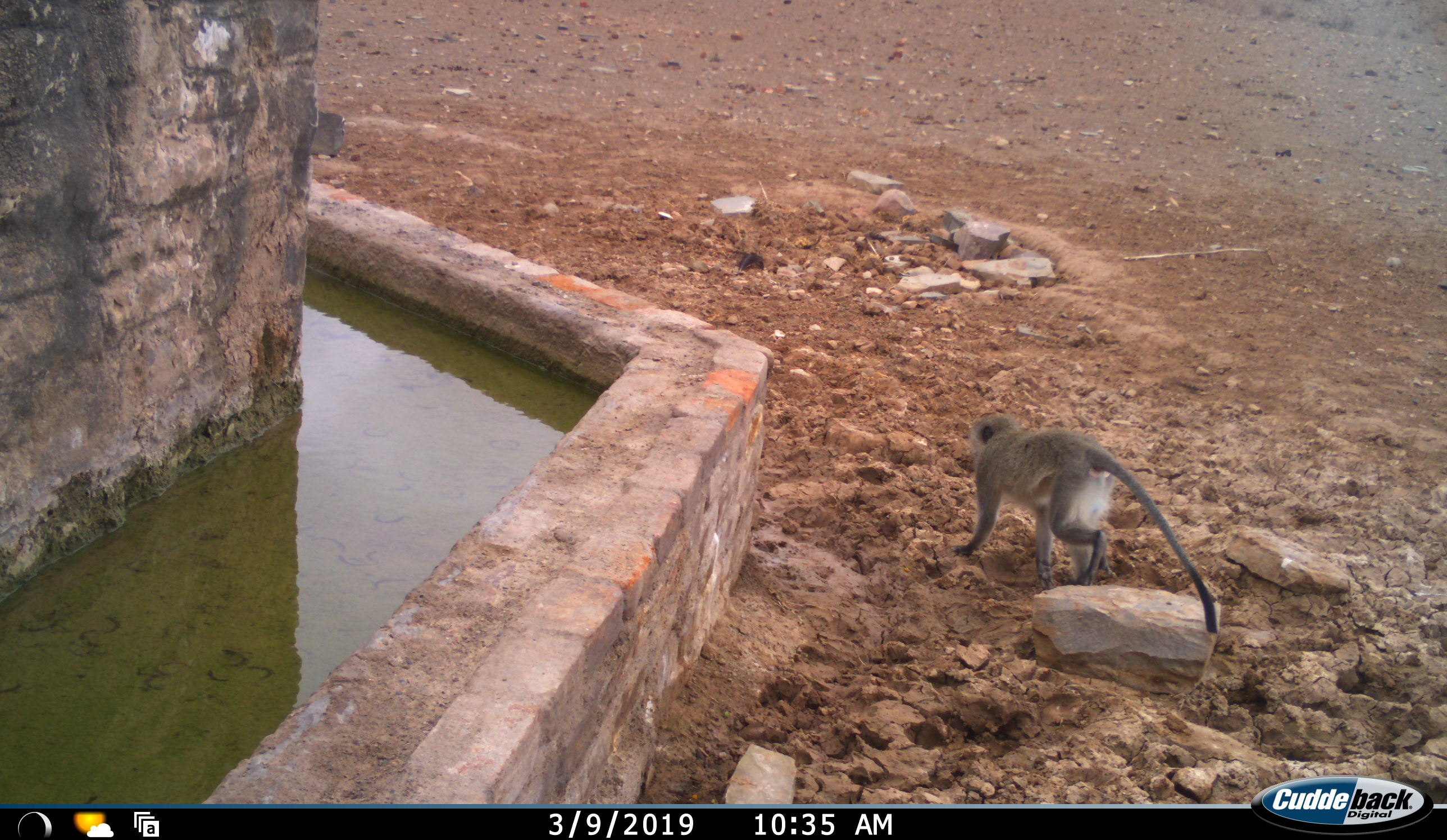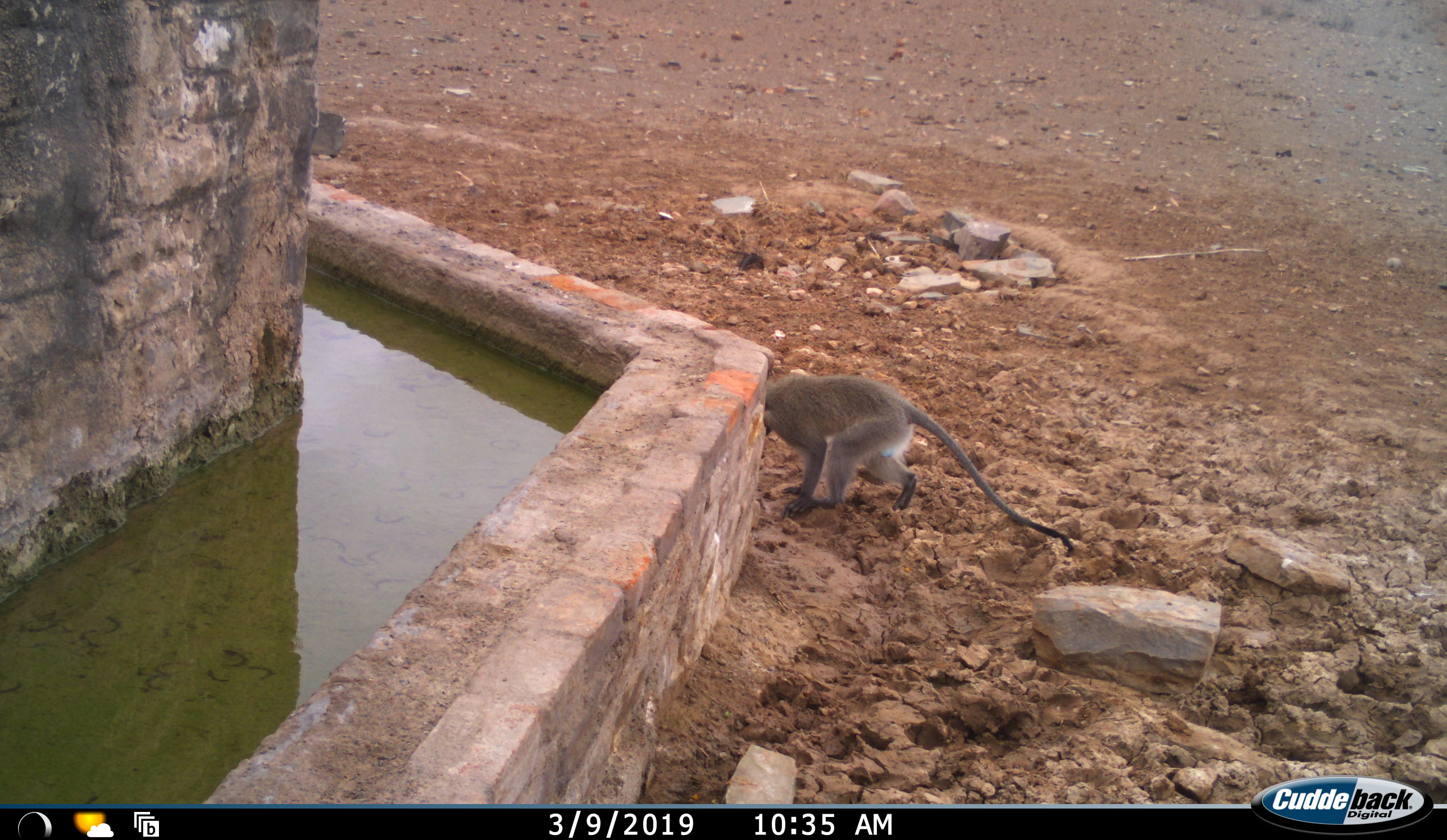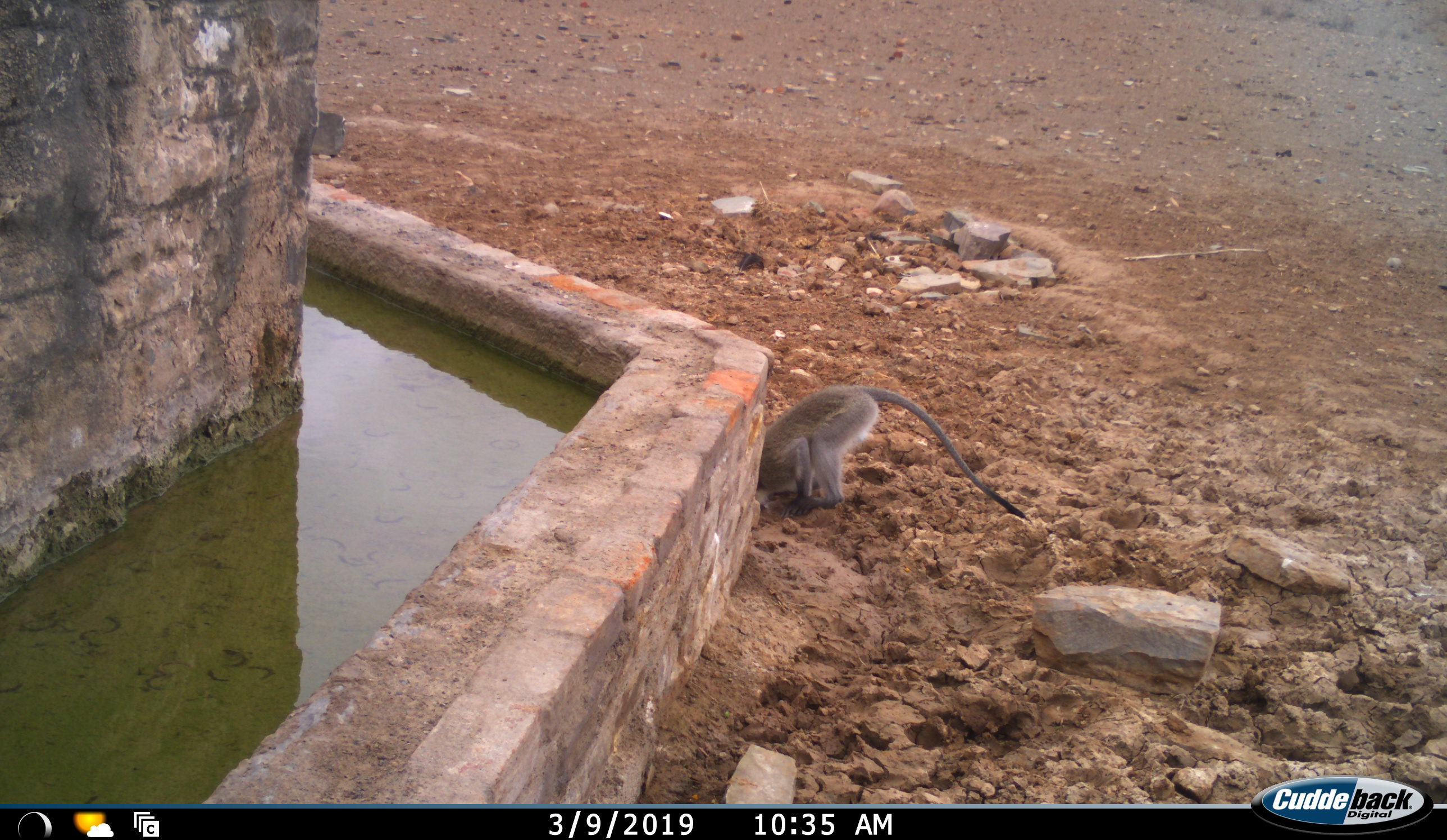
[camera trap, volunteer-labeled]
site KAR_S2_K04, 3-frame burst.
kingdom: Animalia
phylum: Chordata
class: Mammalia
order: Primates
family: Cercopithecidae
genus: Chlorocebus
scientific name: Chlorocebus pygerythrus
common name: vervet monkey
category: monkeyvervet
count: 1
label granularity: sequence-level